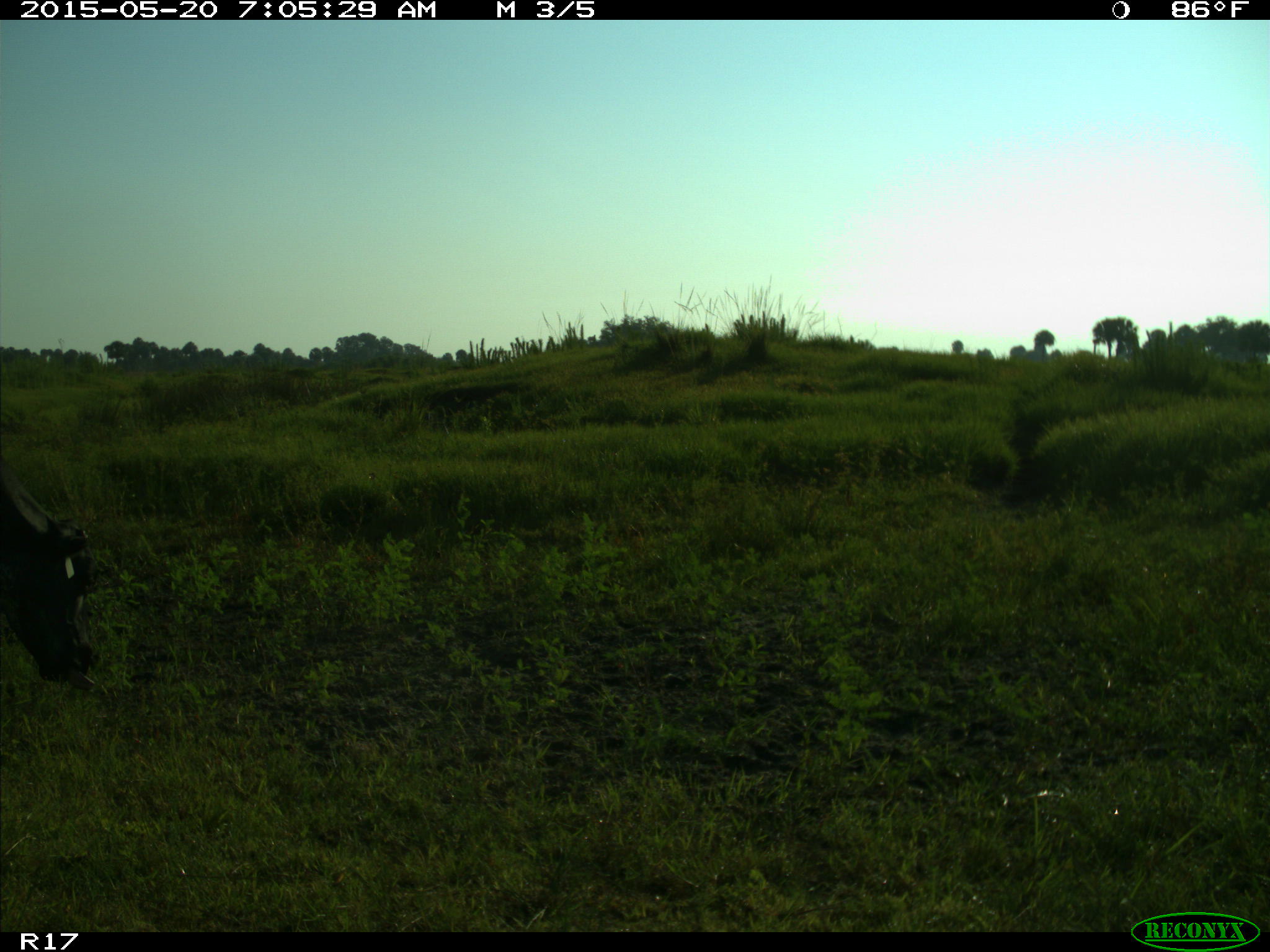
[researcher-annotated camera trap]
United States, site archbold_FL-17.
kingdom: Animalia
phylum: Chordata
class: Mammalia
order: Artiodactyla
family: Bovidae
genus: Bos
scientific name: Bos taurus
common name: domestic cow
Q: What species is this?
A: Bos taurus (domestic cow).